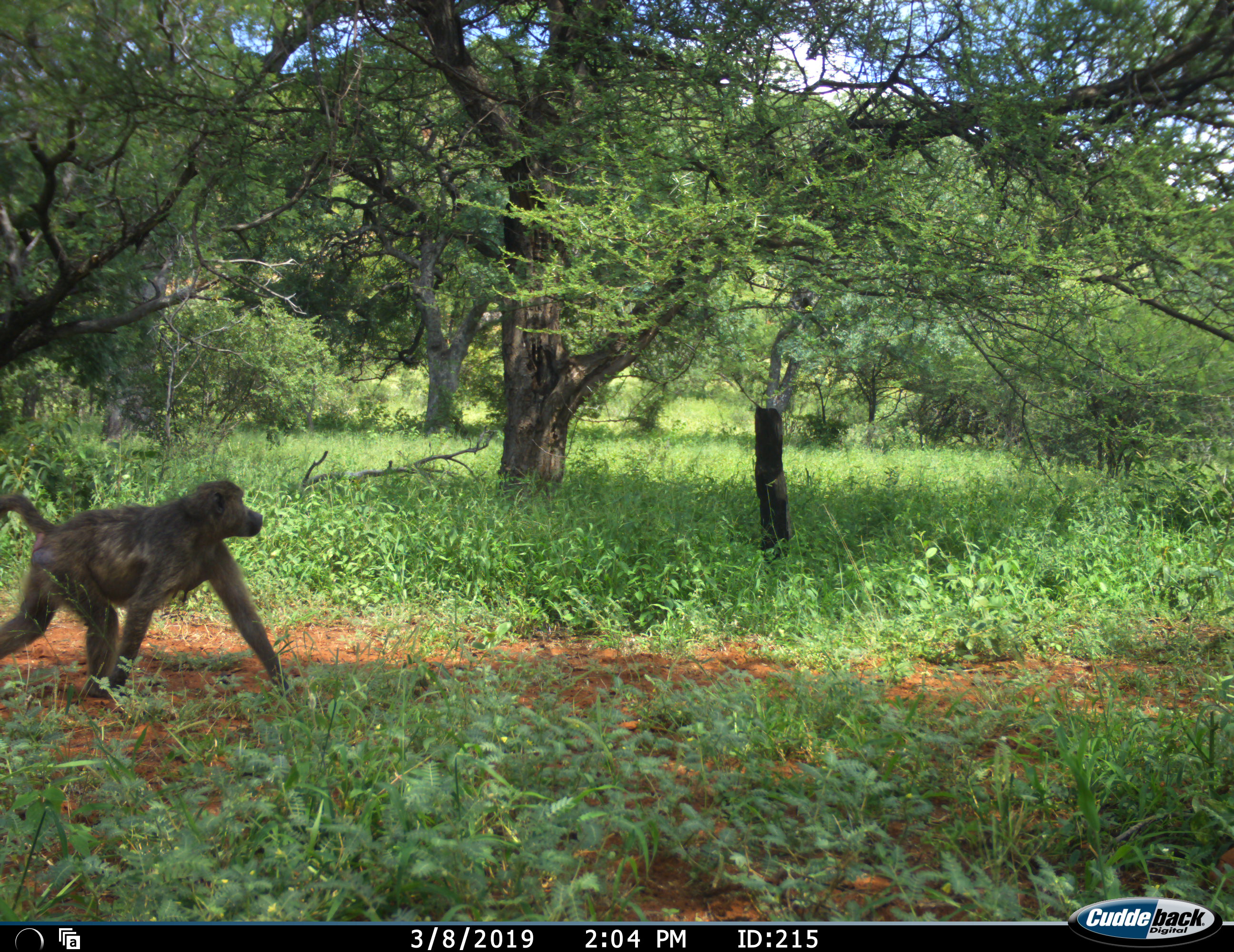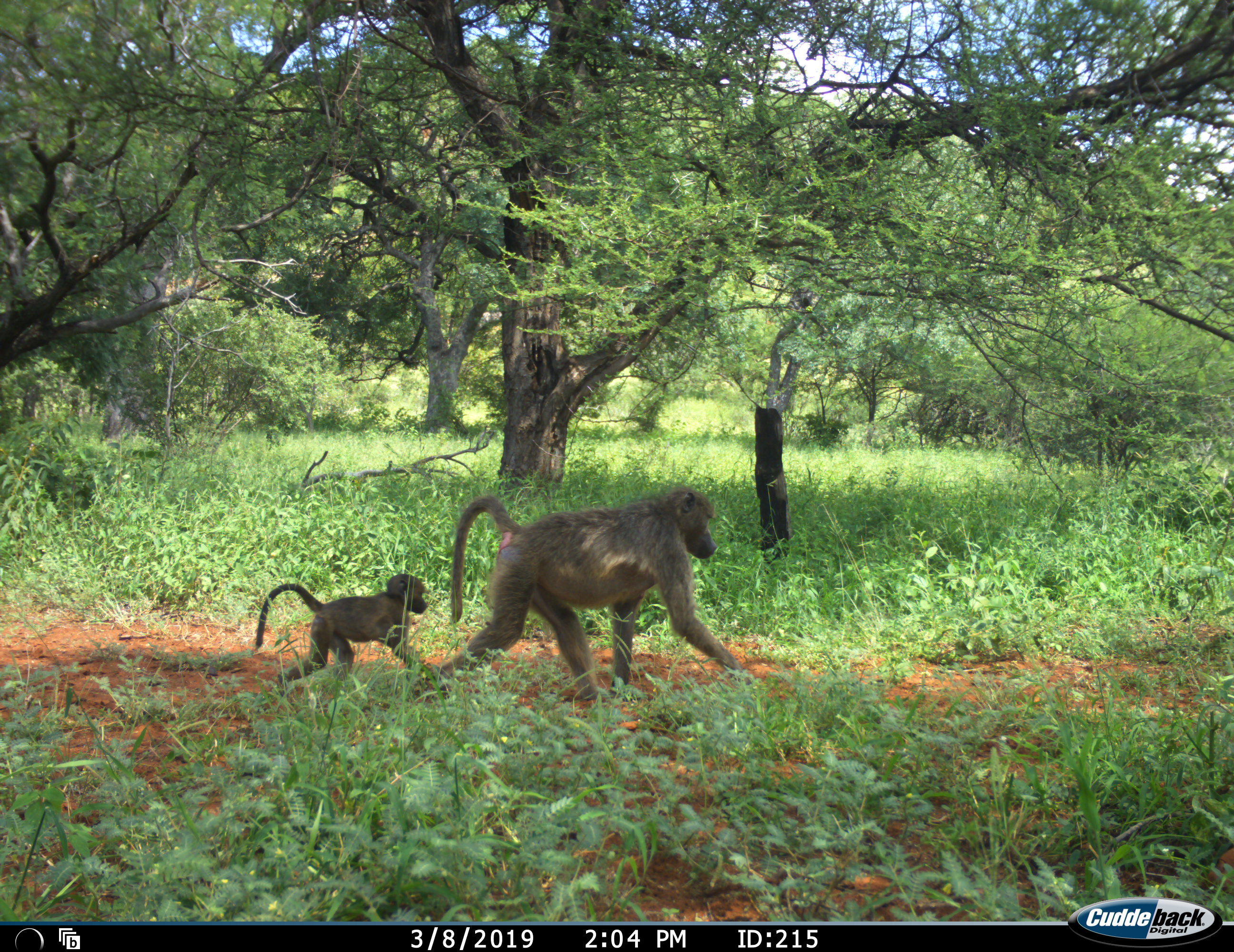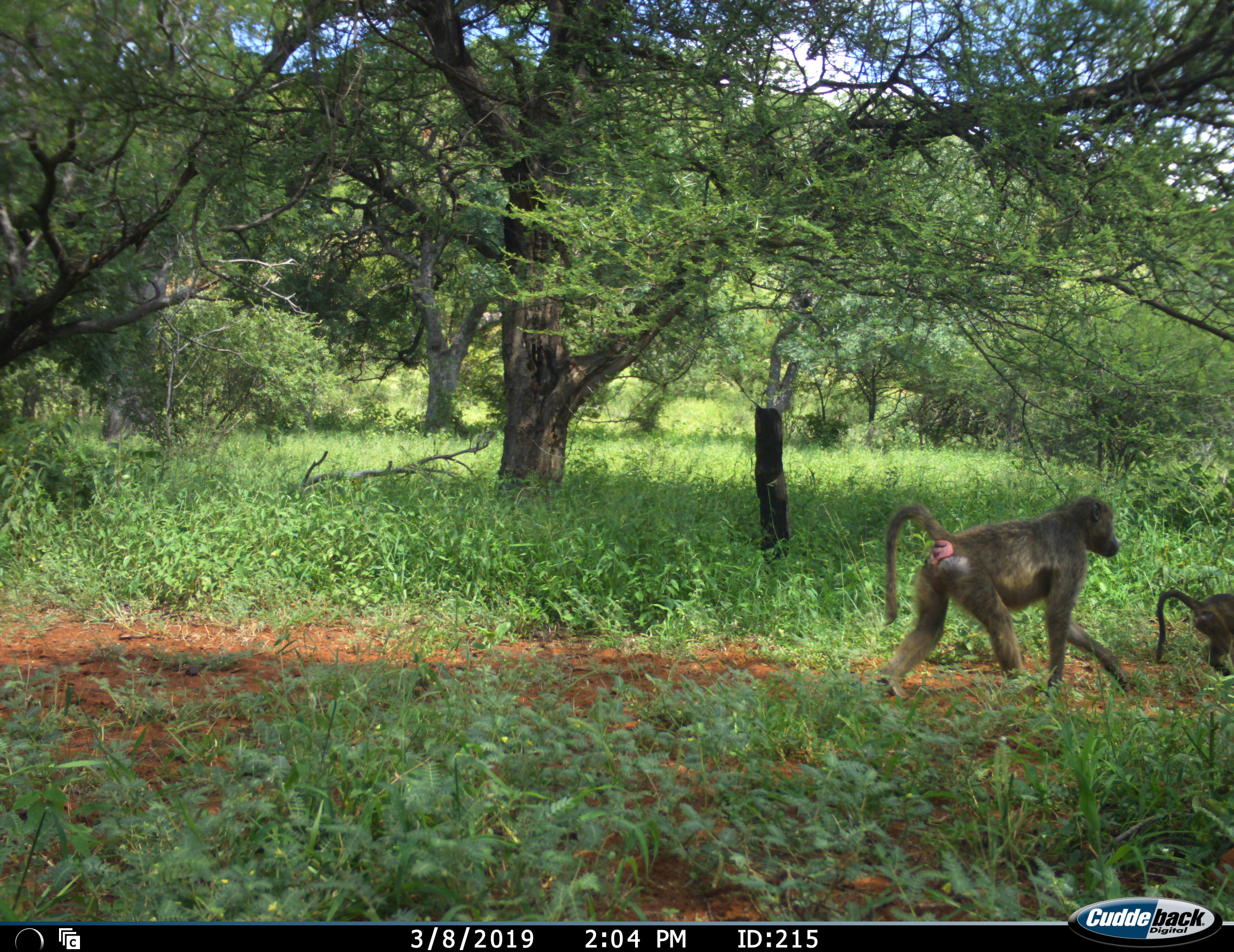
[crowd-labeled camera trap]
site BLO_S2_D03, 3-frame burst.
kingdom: Animalia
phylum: Chordata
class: Mammalia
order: Primates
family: Cercopithecidae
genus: Papio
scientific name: Papio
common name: baboon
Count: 2.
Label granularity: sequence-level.